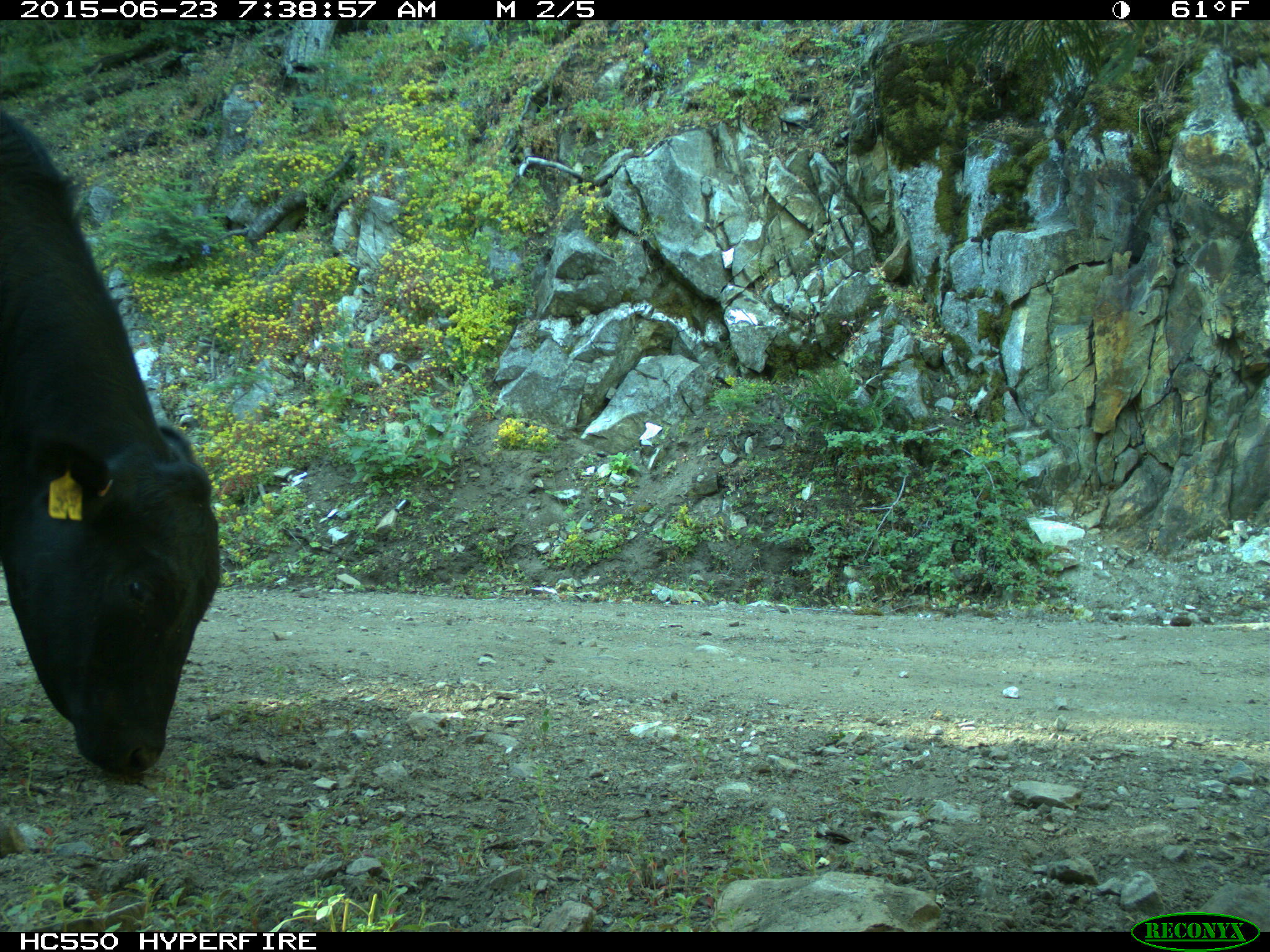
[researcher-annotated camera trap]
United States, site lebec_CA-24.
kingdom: Animalia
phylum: Chordata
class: Mammalia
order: Artiodactyla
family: Bovidae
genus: Bos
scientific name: Bos taurus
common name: domestic cow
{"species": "Bos taurus (domestic cow)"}